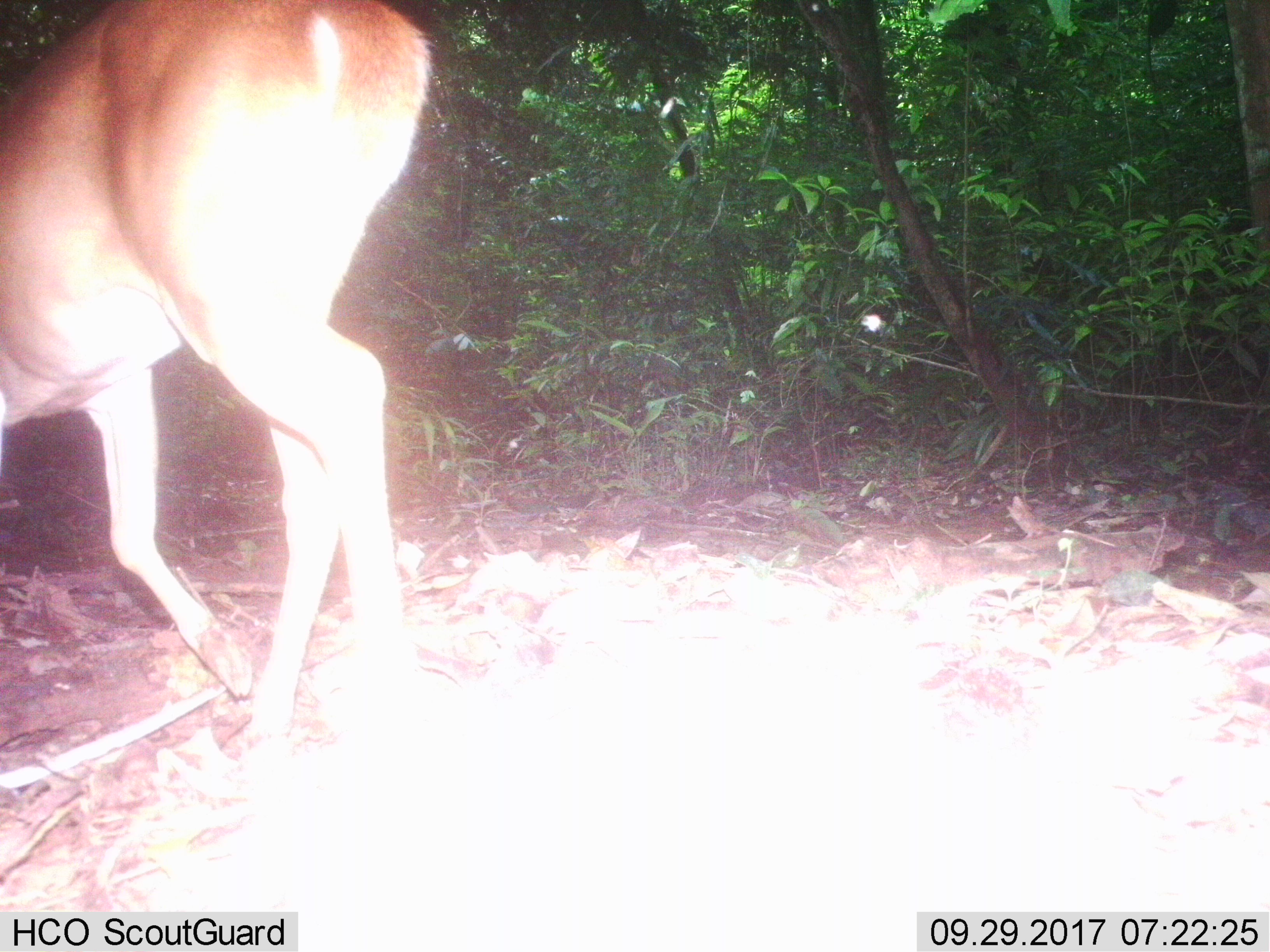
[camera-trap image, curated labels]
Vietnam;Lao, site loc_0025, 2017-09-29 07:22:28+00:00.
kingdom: Animalia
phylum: Chordata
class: Mammalia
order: Artiodactyla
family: Cervidae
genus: Muntiacus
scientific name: Muntiacus vuquangensis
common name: large-antlered muntjac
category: large antlered muntjac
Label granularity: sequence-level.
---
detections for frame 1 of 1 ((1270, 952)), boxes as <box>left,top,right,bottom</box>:
large antlered muntjac: <box>0,0,435,756</box>